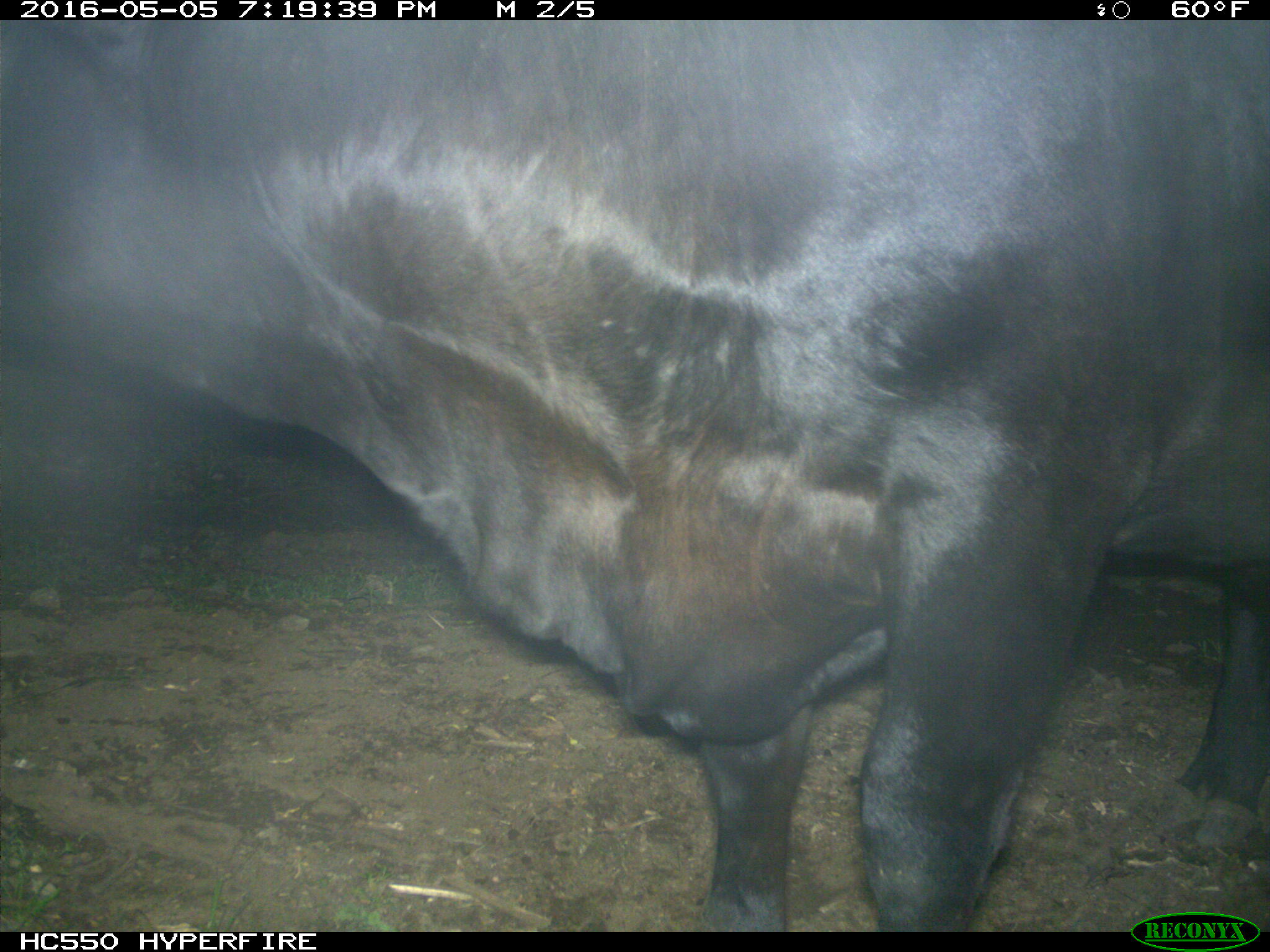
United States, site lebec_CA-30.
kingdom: Animalia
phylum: Chordata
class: Mammalia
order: Artiodactyla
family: Bovidae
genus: Bos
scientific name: Bos taurus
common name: domestic cow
Bos taurus (domestic cow).